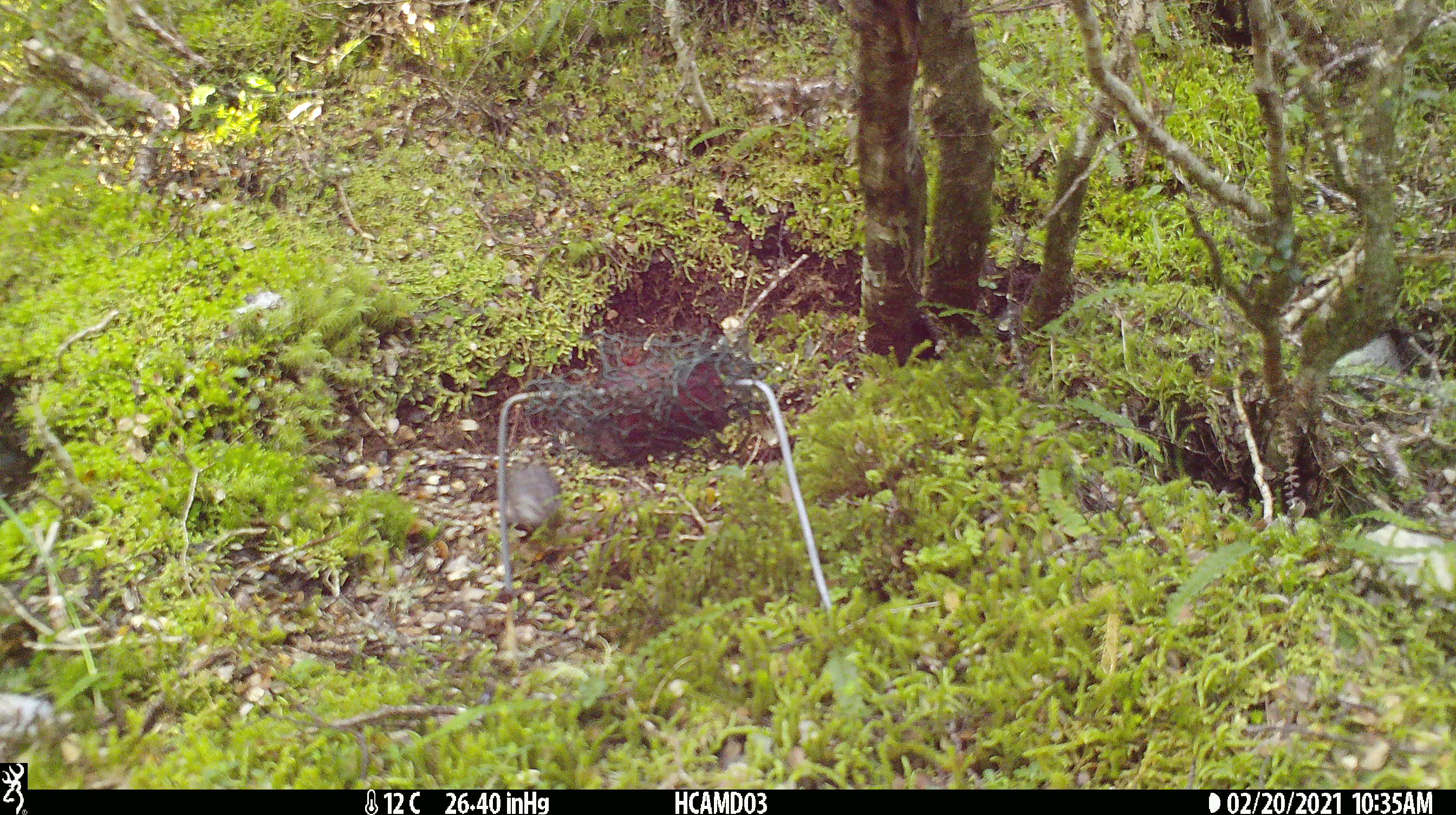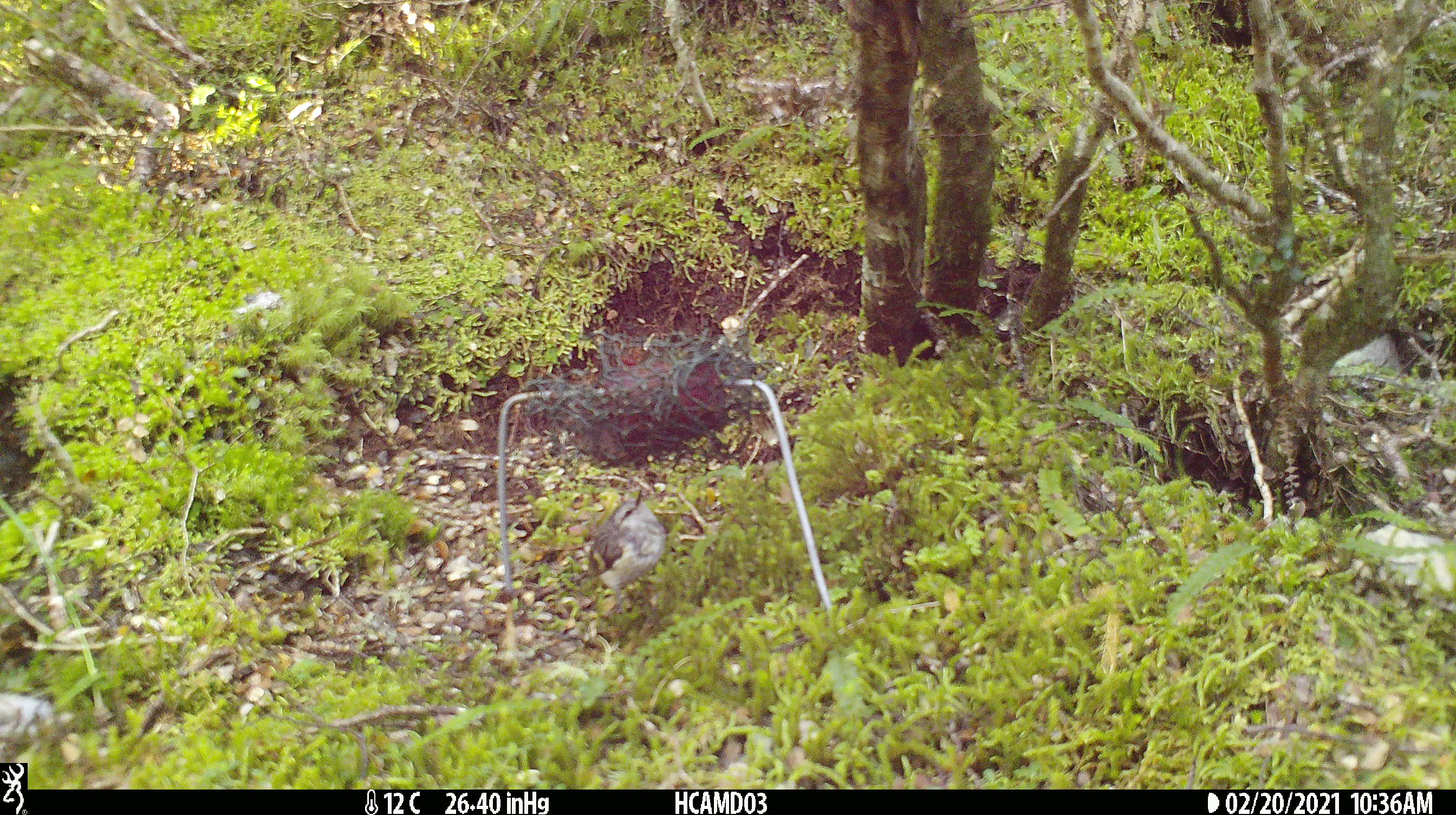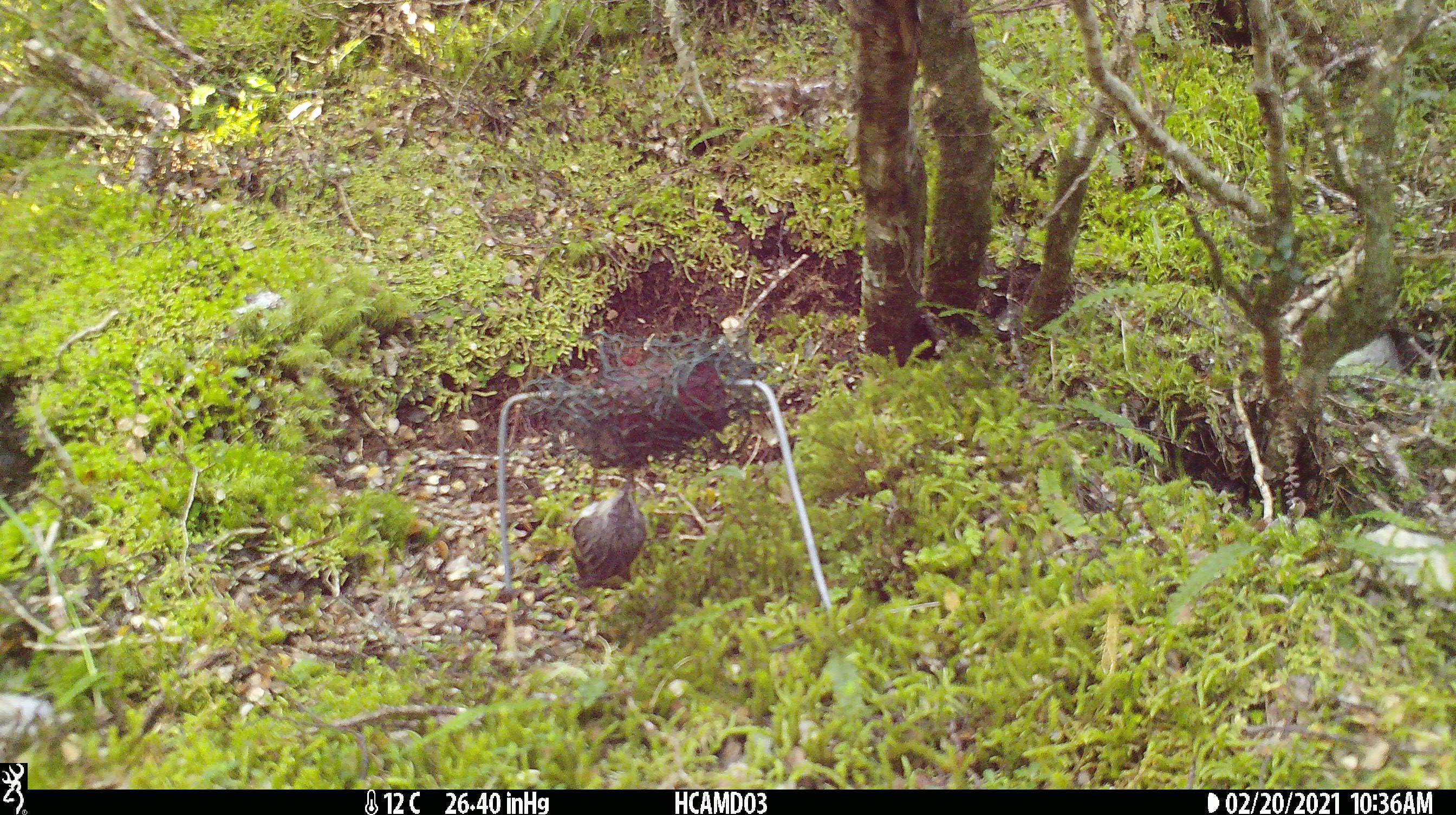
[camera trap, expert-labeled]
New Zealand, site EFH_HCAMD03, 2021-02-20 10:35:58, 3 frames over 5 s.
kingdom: Animalia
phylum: Chordata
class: Aves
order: Passeriformes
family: Acanthisittidae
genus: Acanthisitta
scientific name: Acanthisitta chloris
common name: rifleman